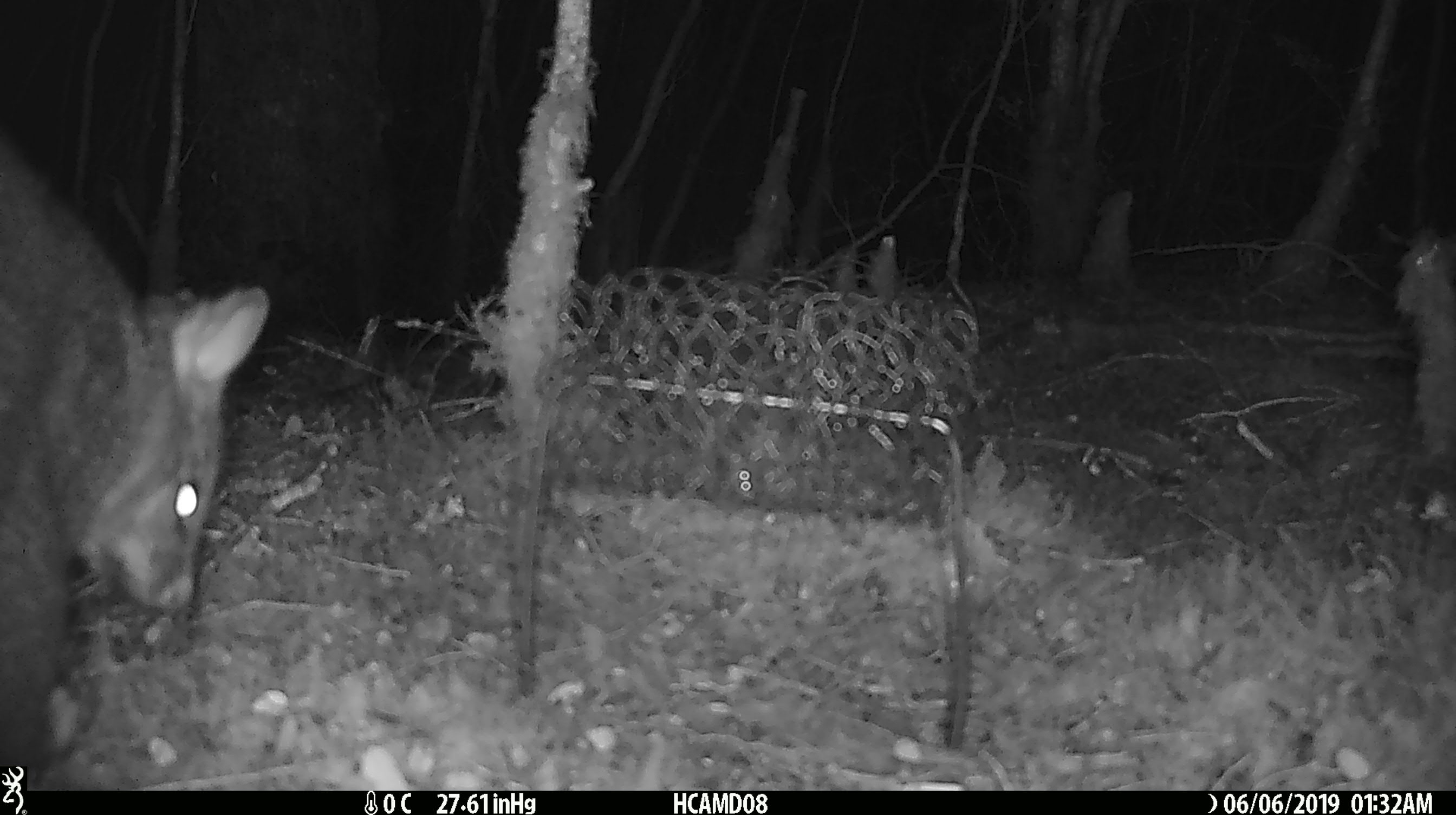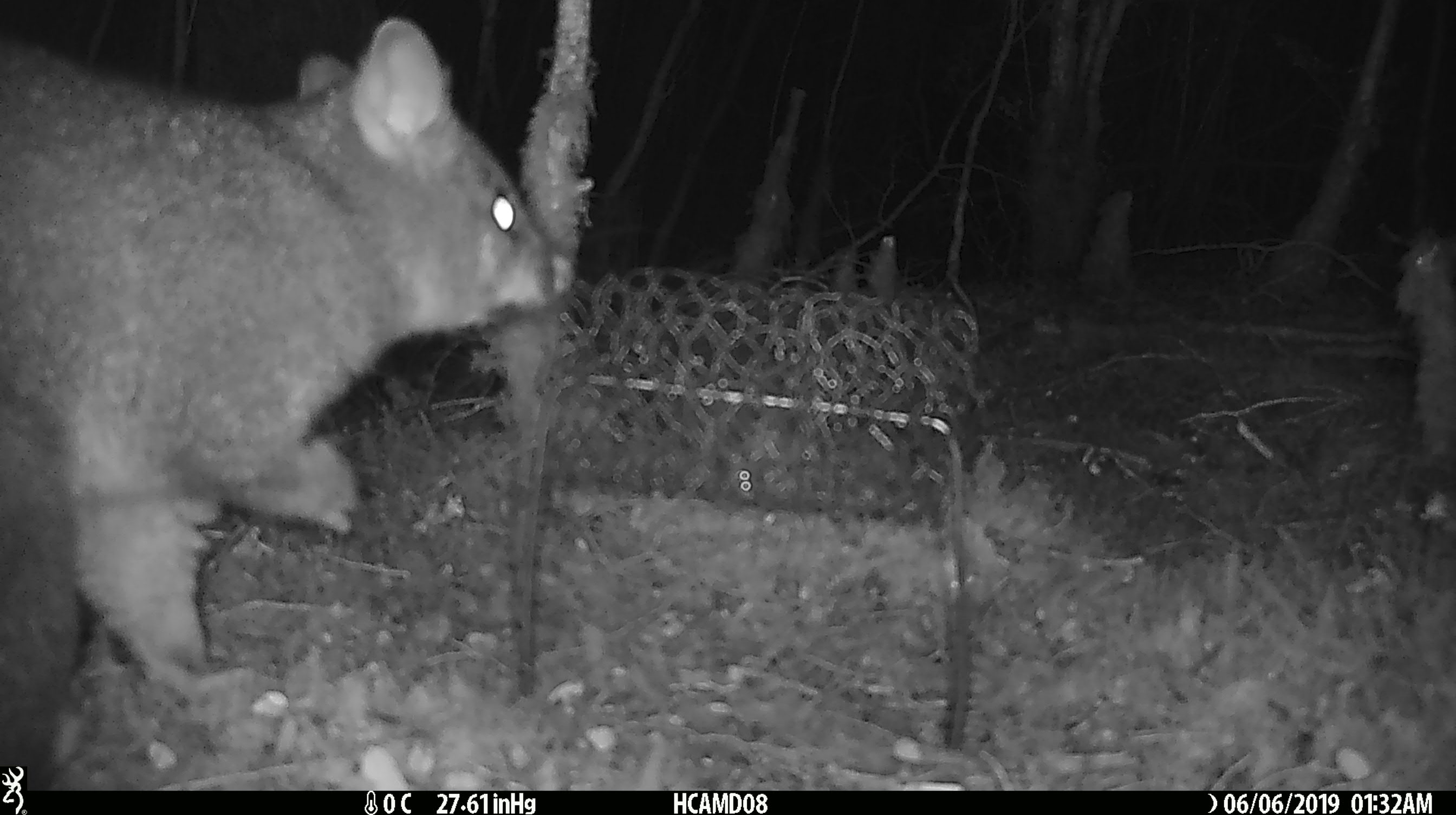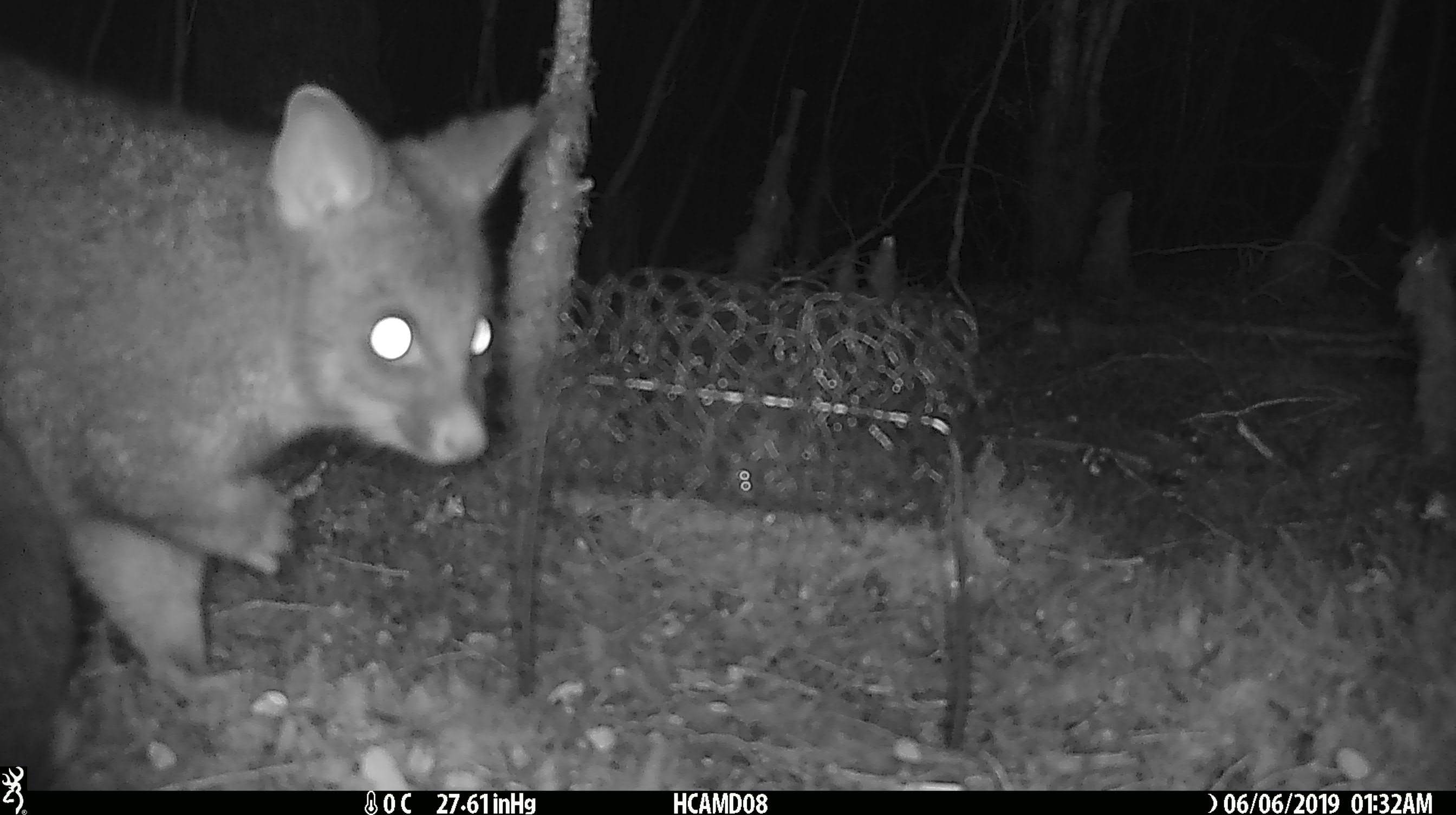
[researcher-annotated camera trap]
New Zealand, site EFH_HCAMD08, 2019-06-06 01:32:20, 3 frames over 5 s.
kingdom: Animalia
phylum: Chordata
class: Mammalia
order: Diprotodontia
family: Phalangeridae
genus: Trichosurus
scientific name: Trichosurus vulpecula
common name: common brushtail possum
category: possum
Possum (common brushtail possum) (Trichosurus vulpecula).